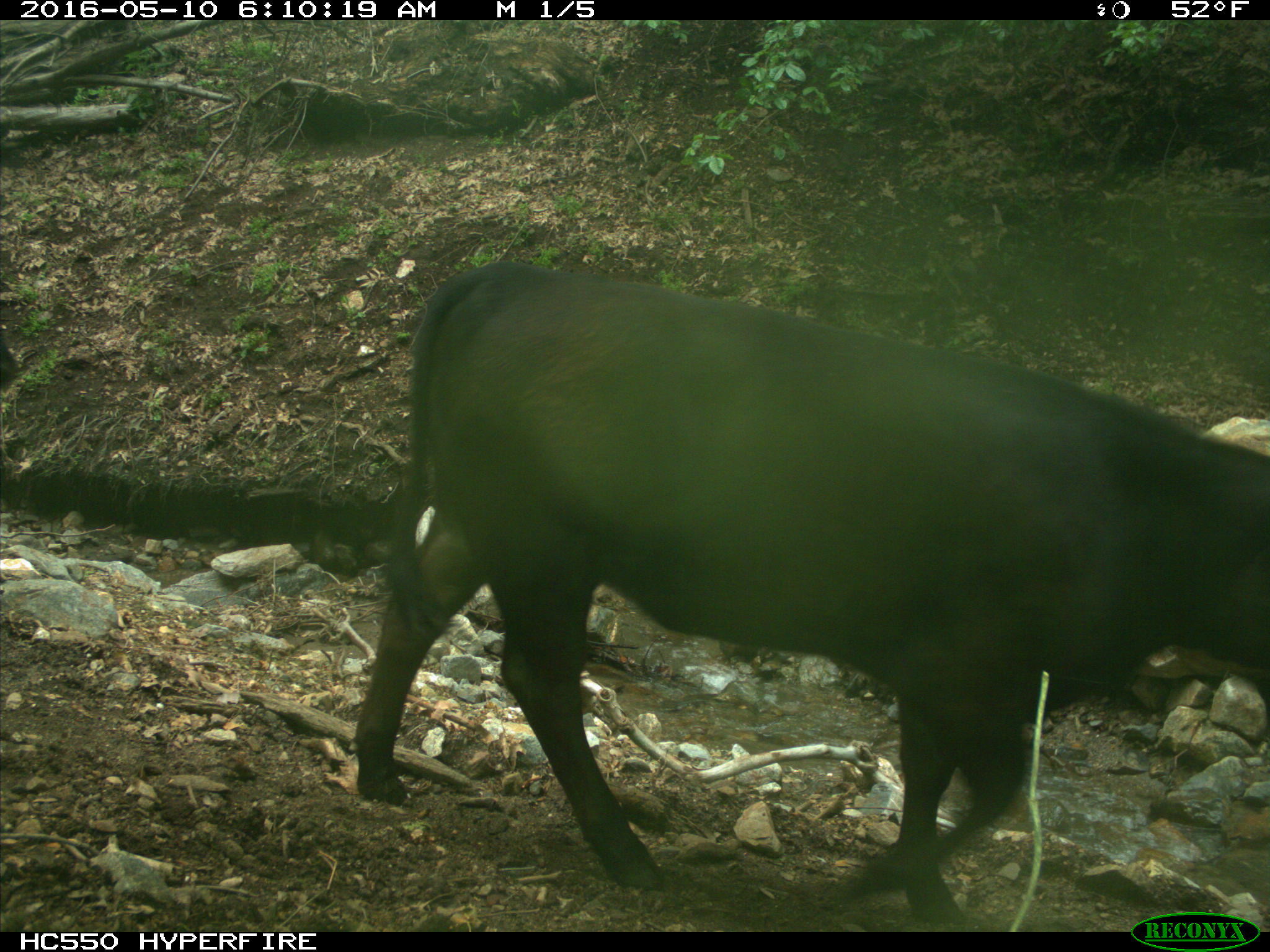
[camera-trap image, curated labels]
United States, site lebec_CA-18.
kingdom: Animalia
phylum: Chordata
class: Mammalia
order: Artiodactyla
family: Bovidae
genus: Bos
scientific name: Bos taurus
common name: domestic cow